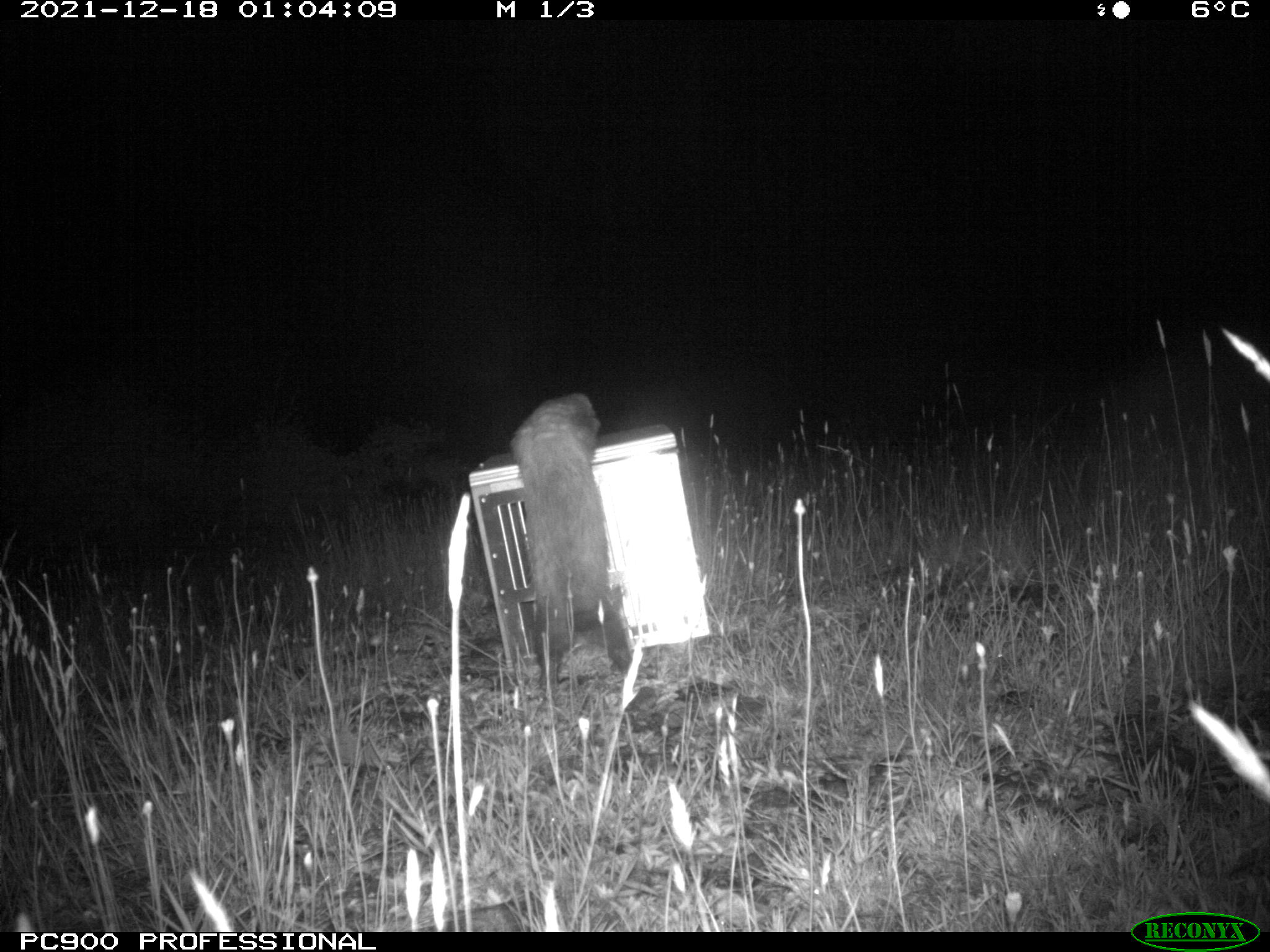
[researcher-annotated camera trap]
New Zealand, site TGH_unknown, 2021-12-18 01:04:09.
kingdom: Animalia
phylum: Chordata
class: Mammalia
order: Carnivora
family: Mustelidae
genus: Mustela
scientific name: Mustela furo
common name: ferret